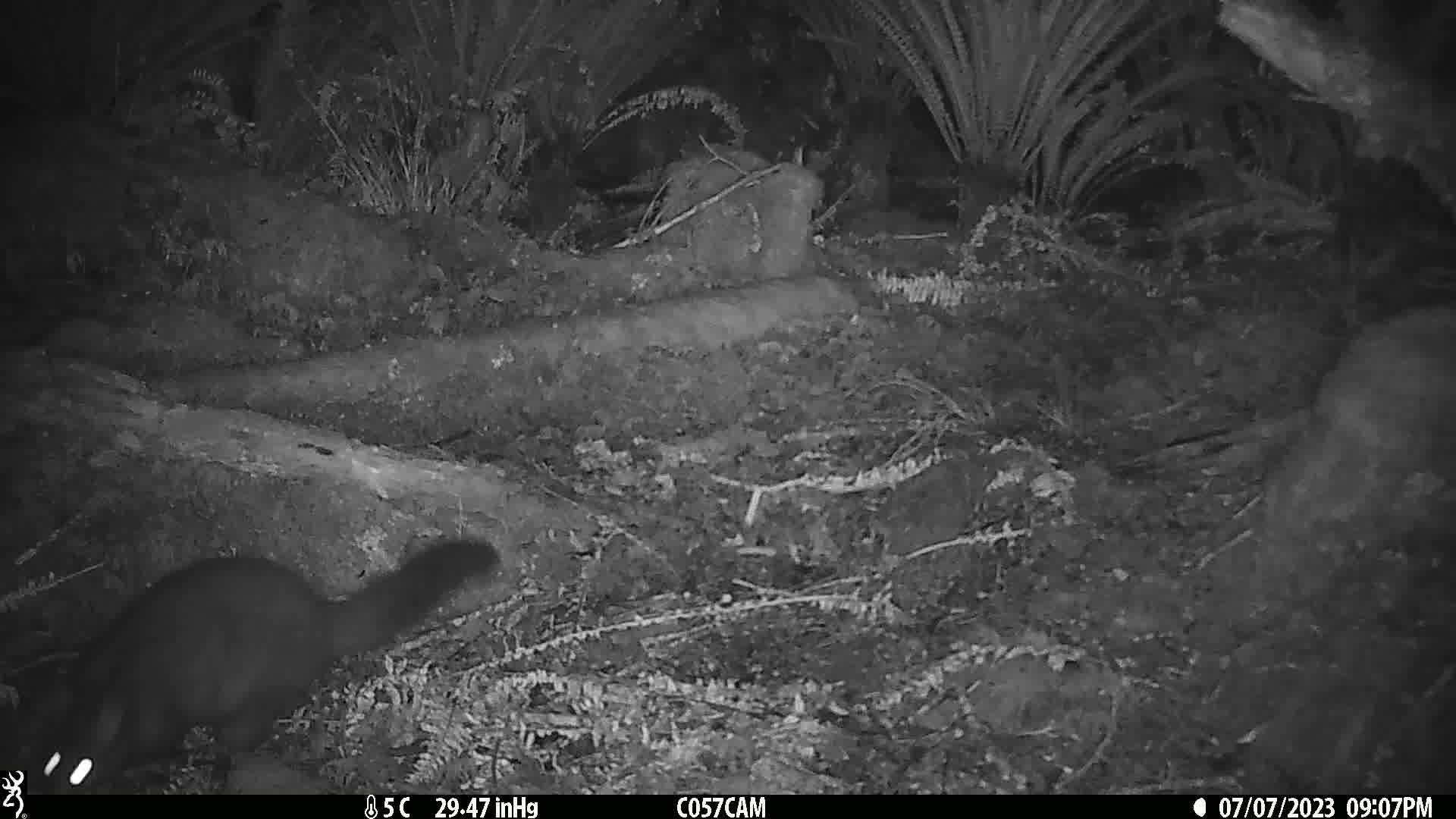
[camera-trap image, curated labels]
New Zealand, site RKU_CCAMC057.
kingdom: Animalia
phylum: Chordata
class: Mammalia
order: Diprotodontia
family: Phalangeridae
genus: Trichosurus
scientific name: Trichosurus vulpecula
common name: common brushtail possum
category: possum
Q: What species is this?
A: Possum (common brushtail possum) (Trichosurus vulpecula).